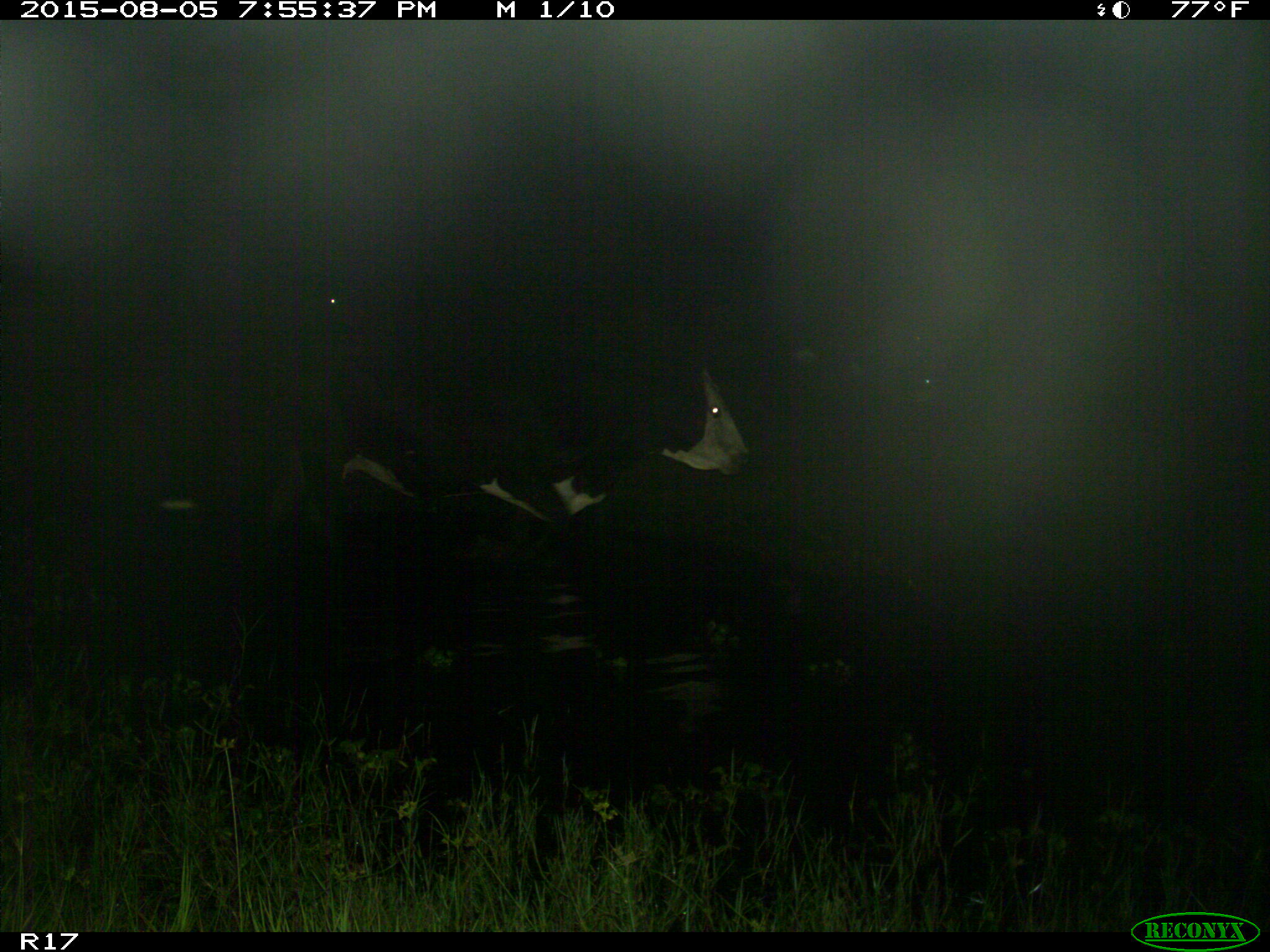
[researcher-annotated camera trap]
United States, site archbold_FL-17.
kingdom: Animalia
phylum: Chordata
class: Mammalia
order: Artiodactyla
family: Bovidae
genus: Bos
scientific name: Bos taurus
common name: domestic cow